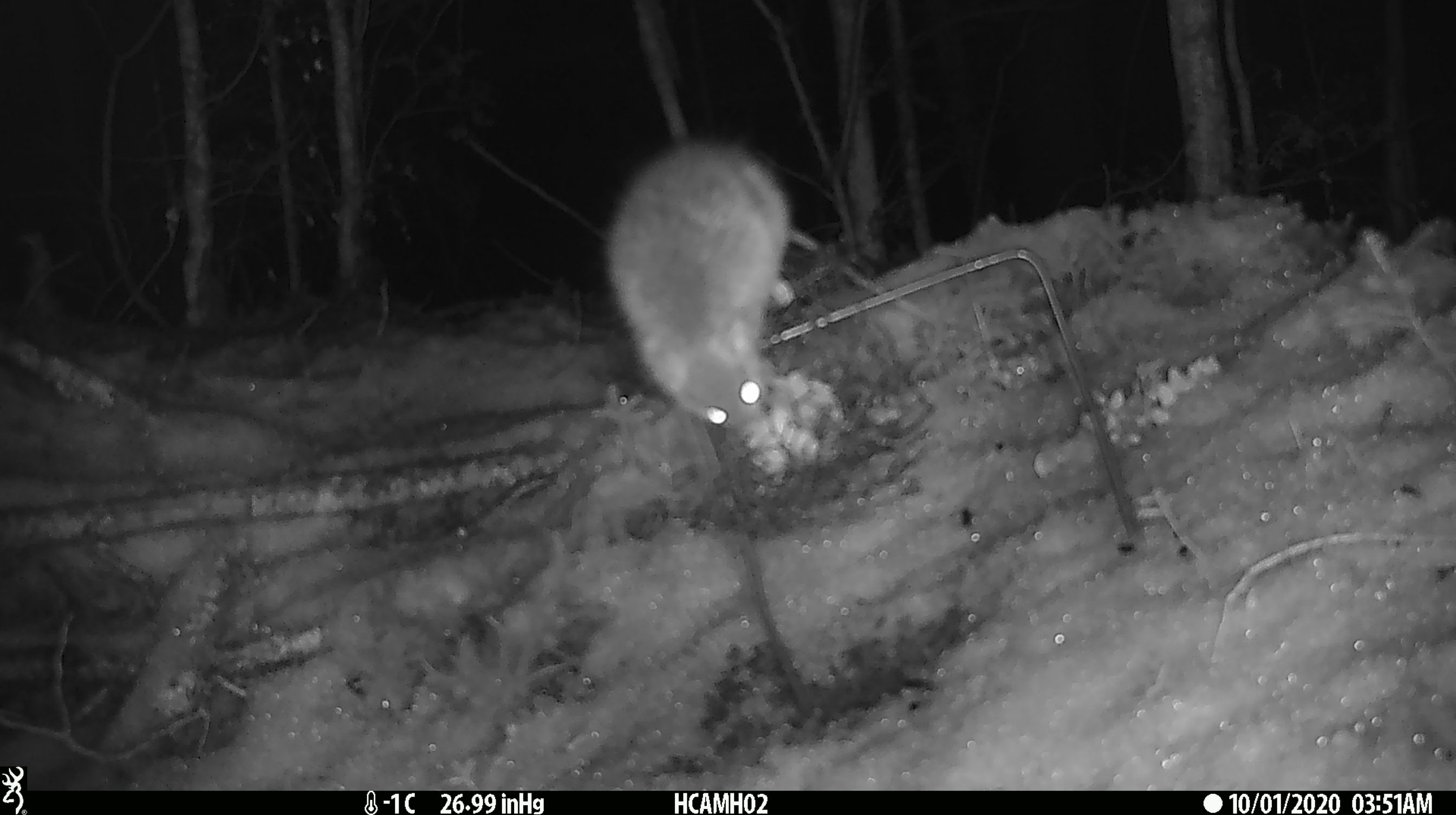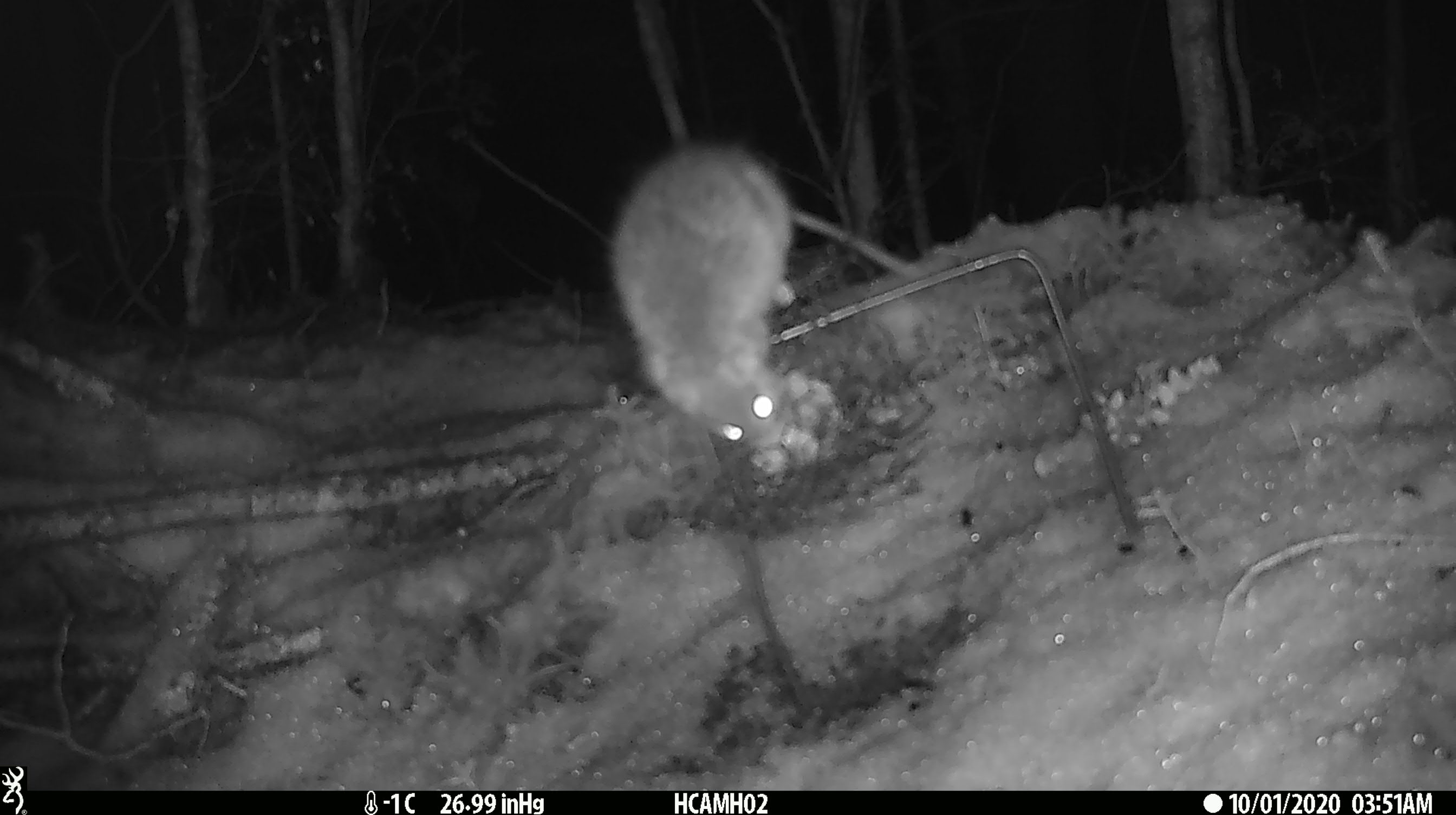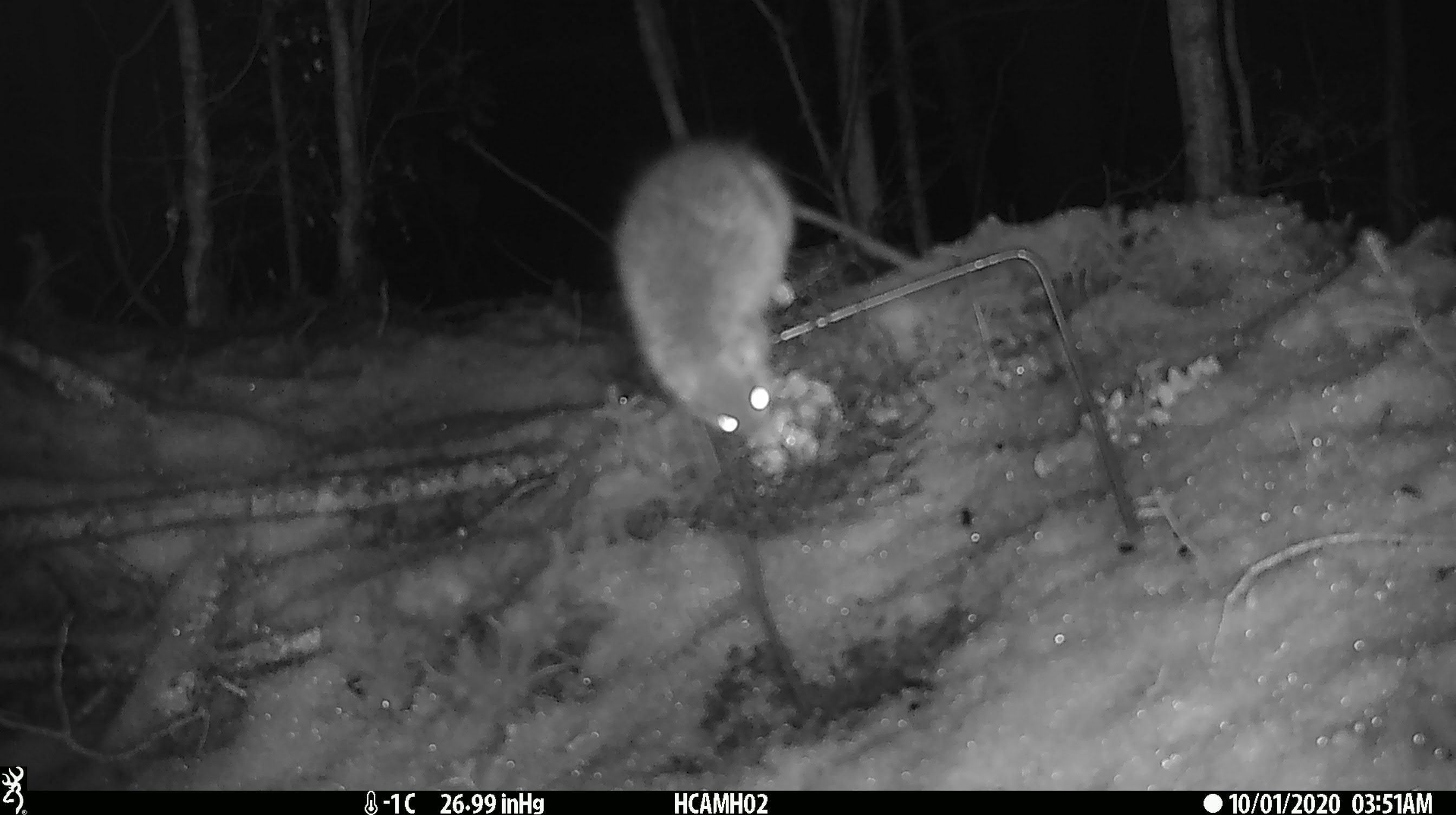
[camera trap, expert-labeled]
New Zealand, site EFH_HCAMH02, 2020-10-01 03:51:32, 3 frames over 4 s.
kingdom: Animalia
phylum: Chordata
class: Mammalia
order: Rodentia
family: Muridae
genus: Rattus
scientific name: Rattus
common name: rat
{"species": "rat (Rattus)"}